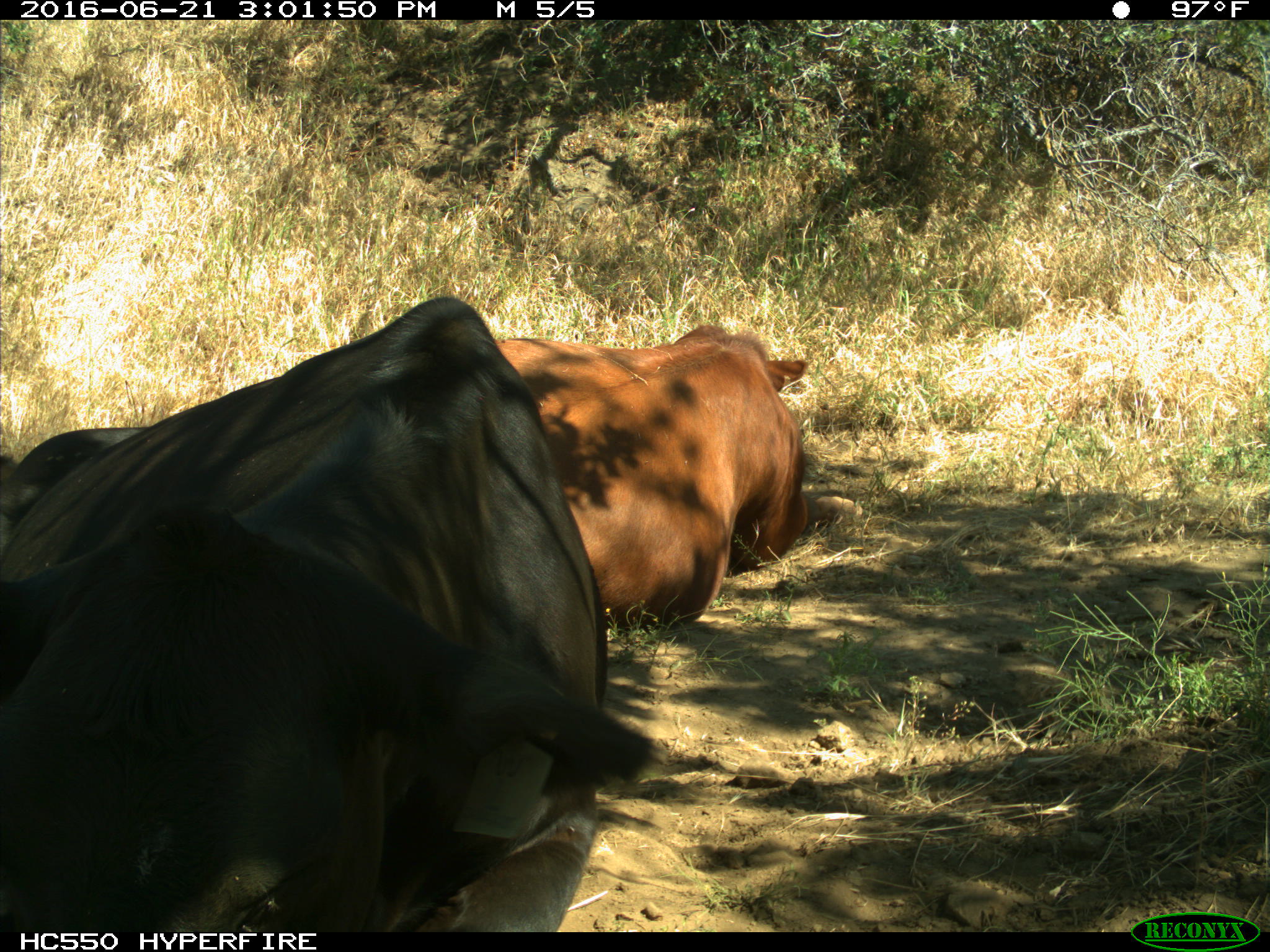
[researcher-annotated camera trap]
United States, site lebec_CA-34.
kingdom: Animalia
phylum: Chordata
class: Mammalia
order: Artiodactyla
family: Bovidae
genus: Bos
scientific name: Bos taurus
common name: domestic cow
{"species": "Bos taurus (domestic cow)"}